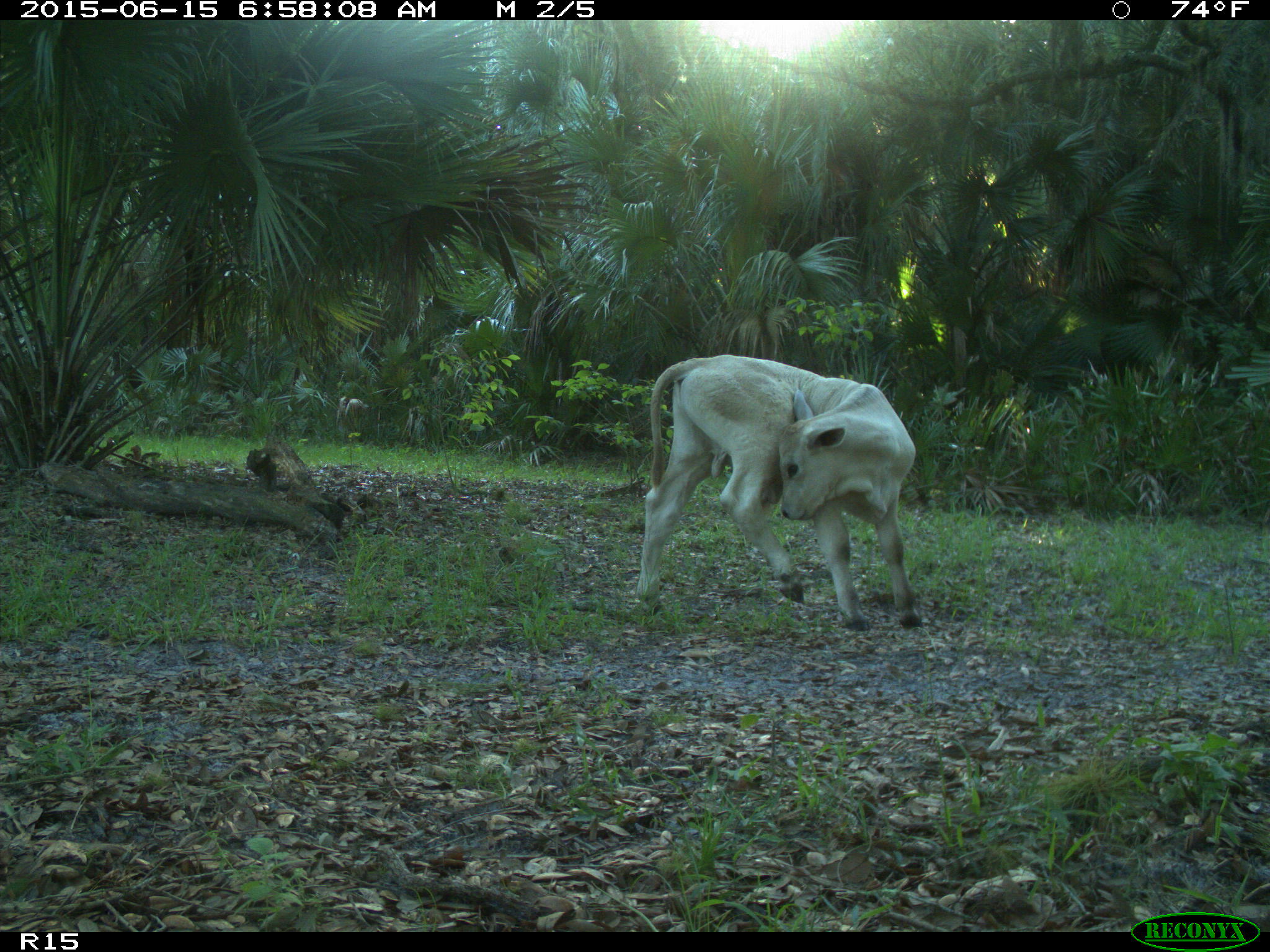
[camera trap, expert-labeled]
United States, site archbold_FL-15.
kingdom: Animalia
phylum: Chordata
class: Mammalia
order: Artiodactyla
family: Bovidae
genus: Bos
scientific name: Bos taurus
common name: domestic cow